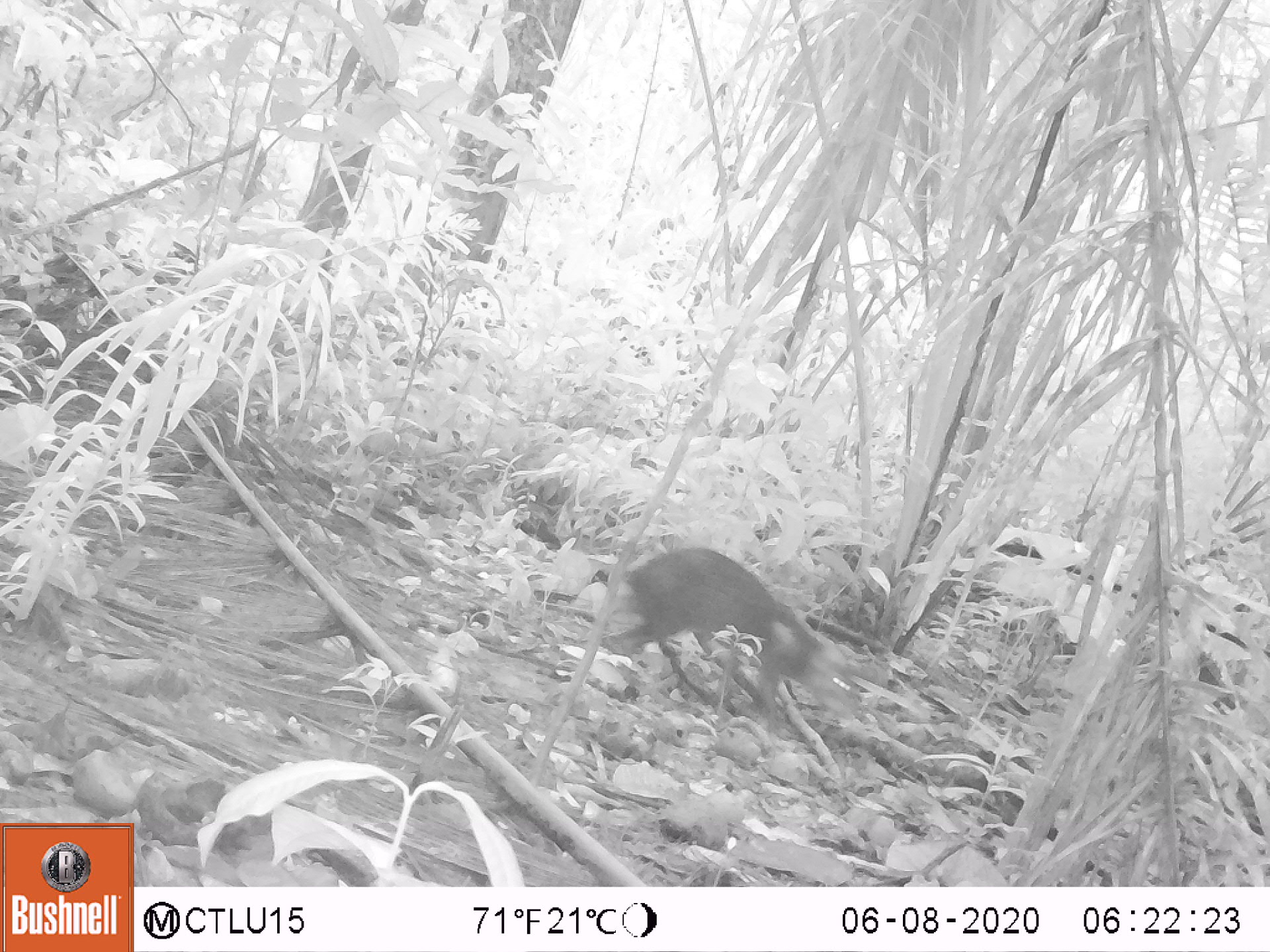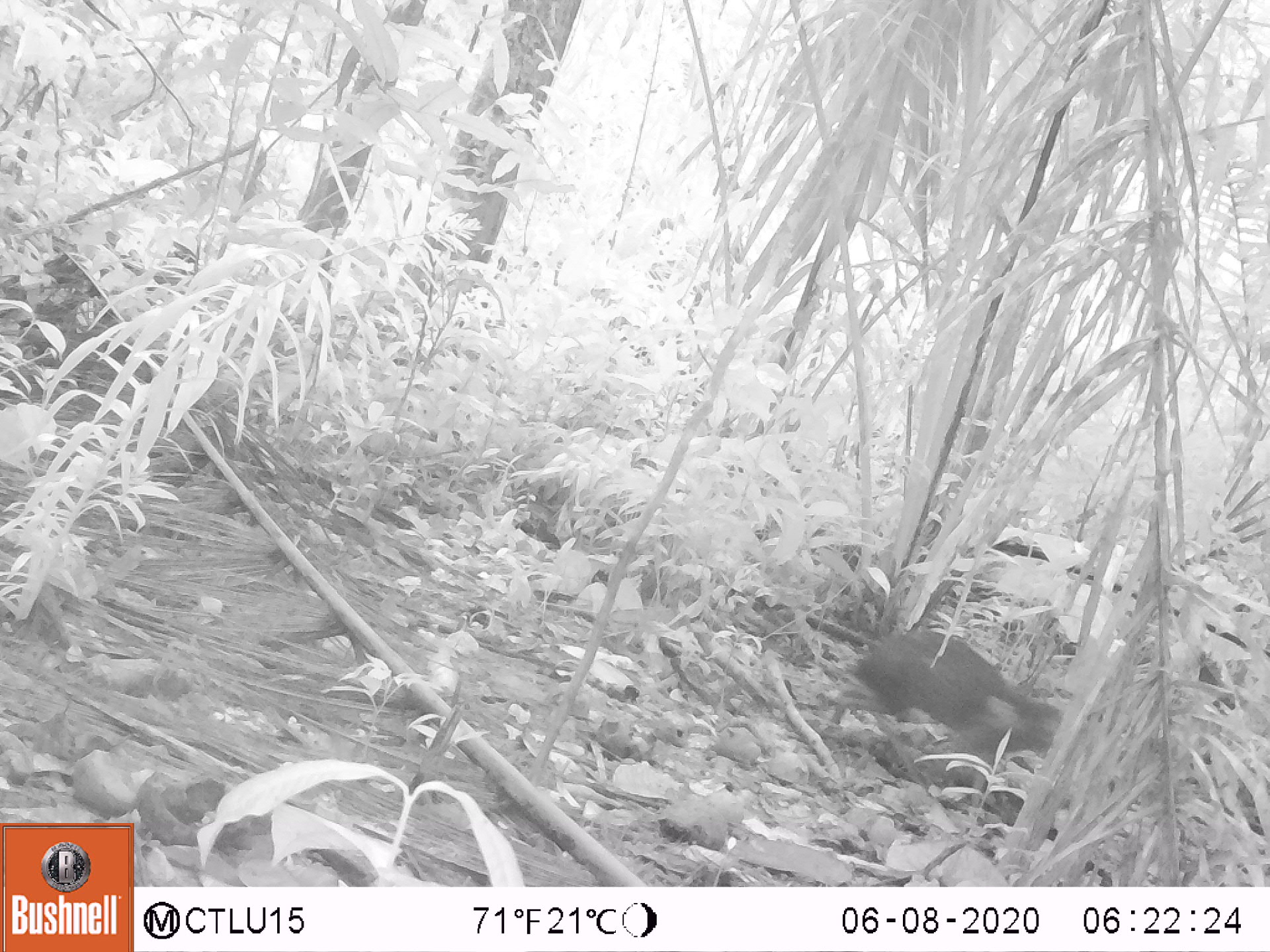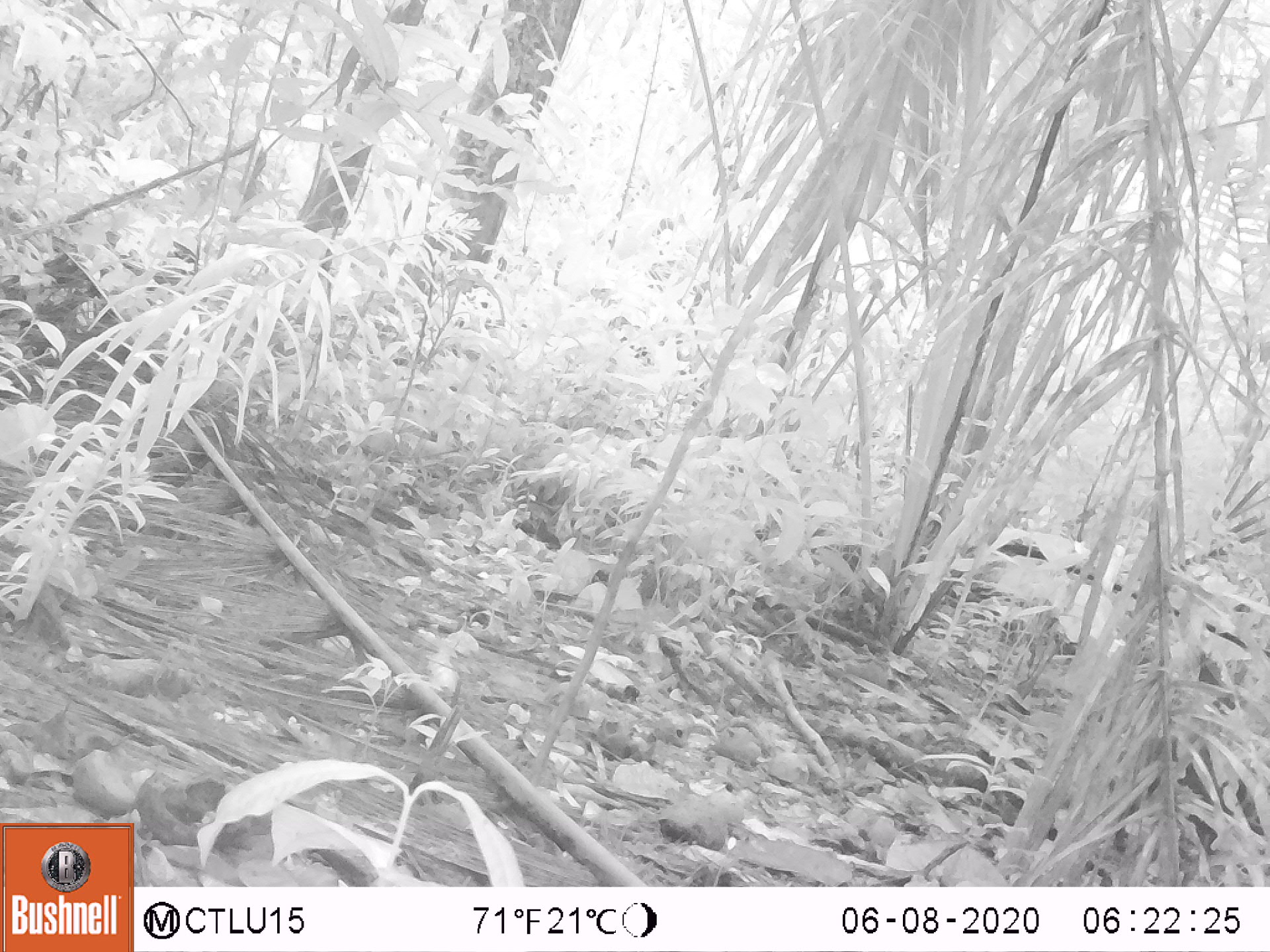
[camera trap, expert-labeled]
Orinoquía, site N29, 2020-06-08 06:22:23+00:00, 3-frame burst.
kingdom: Animalia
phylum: Chordata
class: Mammalia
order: Rodentia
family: Dasyproctidae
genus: Dasyprocta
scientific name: Dasyprocta fuliginosa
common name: black agouti